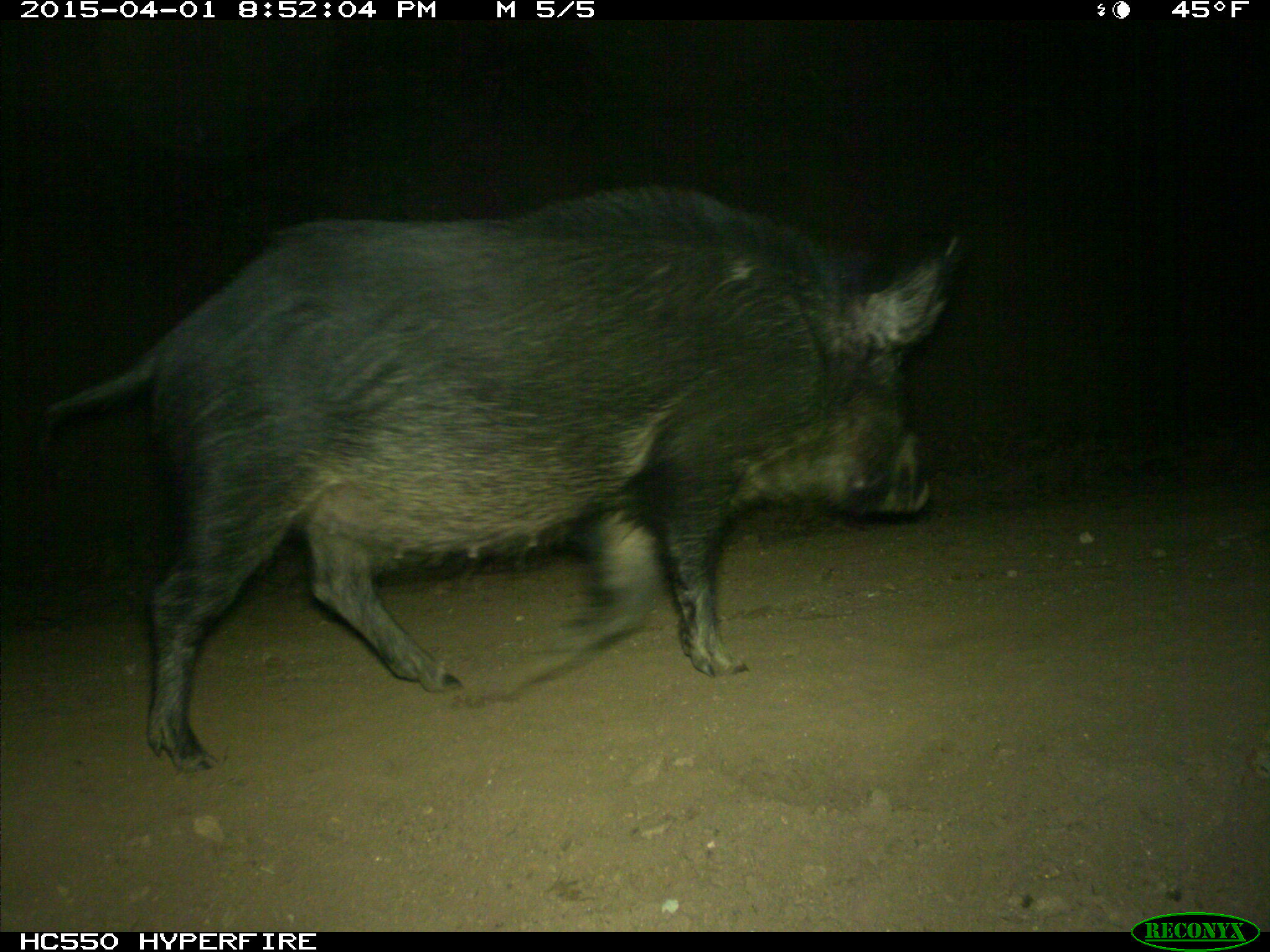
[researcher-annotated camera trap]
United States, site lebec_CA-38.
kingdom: Animalia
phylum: Chordata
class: Mammalia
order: Artiodactyla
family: Suidae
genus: Sus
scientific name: Sus scrofa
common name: wild boar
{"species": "Sus scrofa (wild boar)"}